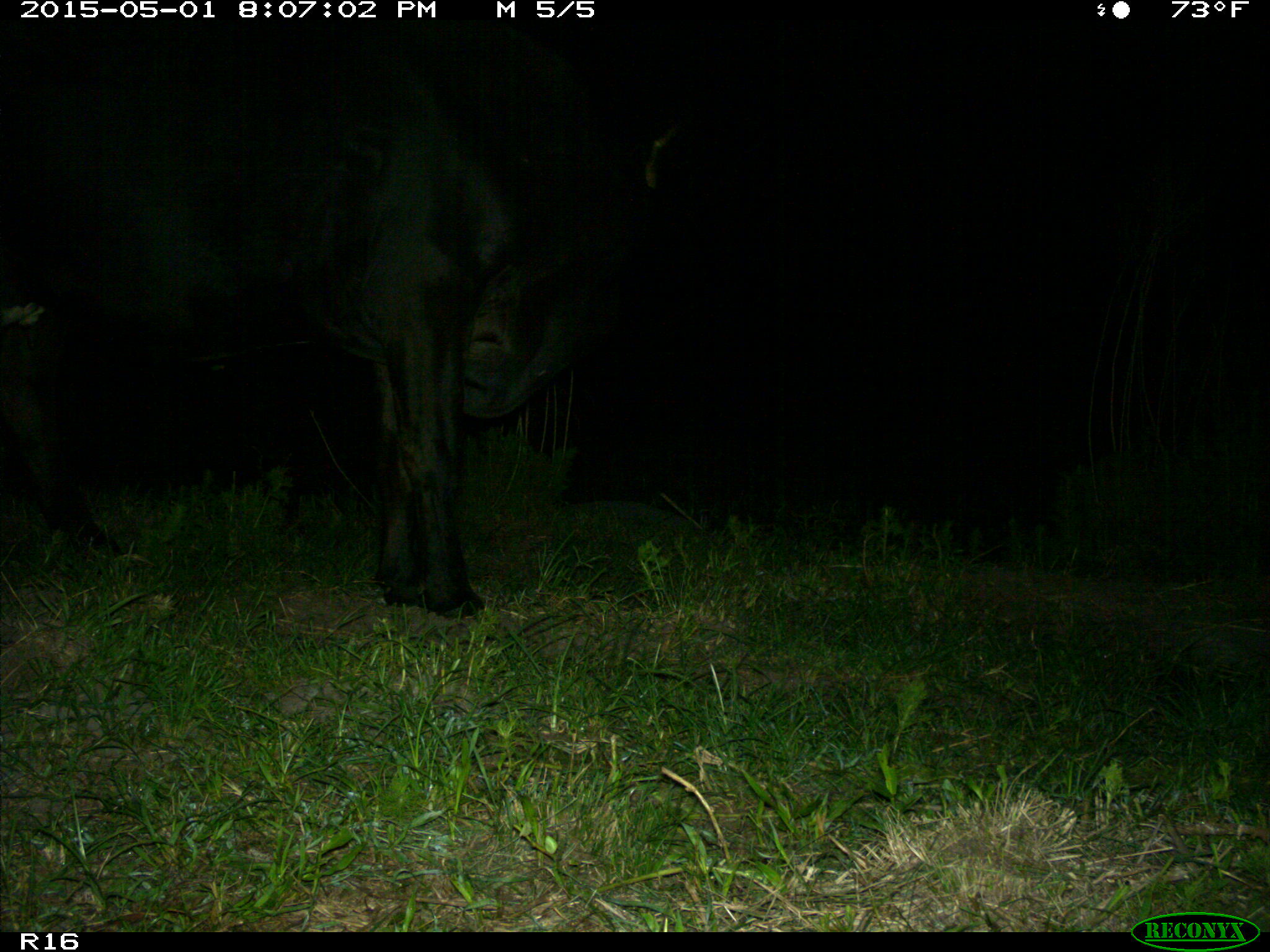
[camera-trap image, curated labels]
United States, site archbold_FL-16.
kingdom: Animalia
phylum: Chordata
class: Mammalia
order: Artiodactyla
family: Bovidae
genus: Bos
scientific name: Bos taurus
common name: domestic cow